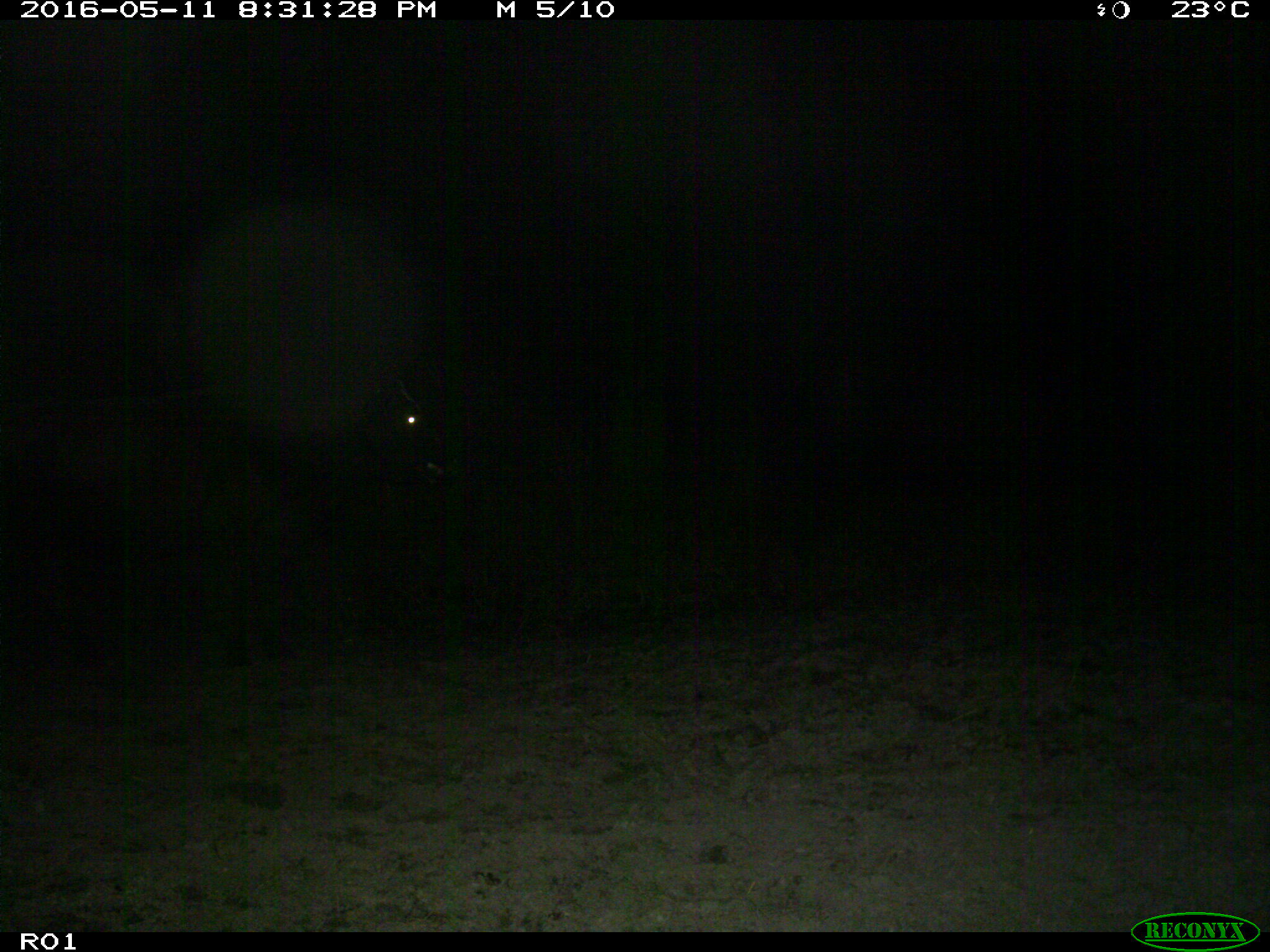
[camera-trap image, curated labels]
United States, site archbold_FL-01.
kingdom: Animalia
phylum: Chordata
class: Mammalia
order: Artiodactyla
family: Bovidae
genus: Bos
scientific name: Bos taurus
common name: domestic cow